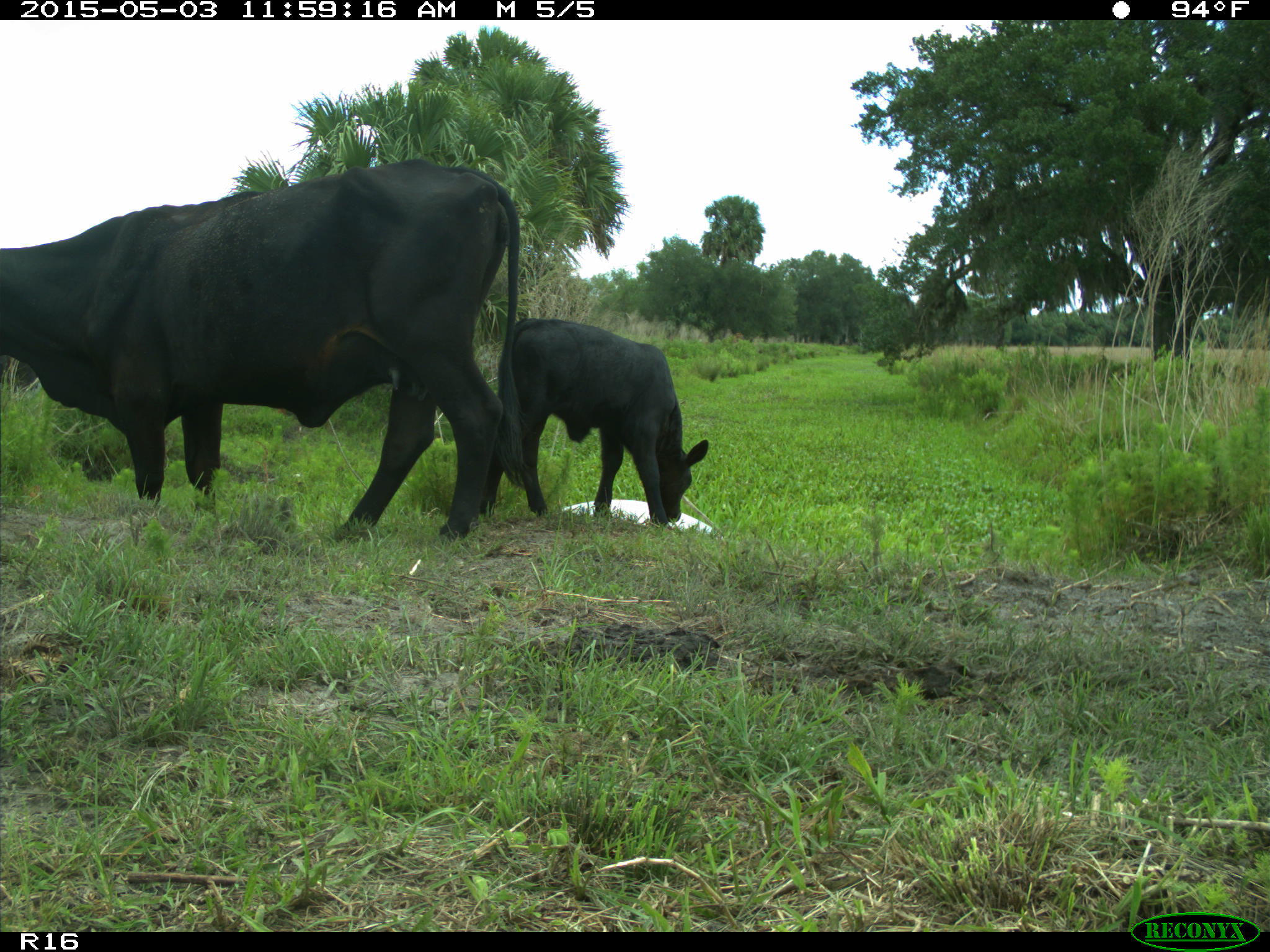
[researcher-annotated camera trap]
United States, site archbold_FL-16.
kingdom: Animalia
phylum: Chordata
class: Mammalia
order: Artiodactyla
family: Bovidae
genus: Bos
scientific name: Bos taurus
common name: domestic cow